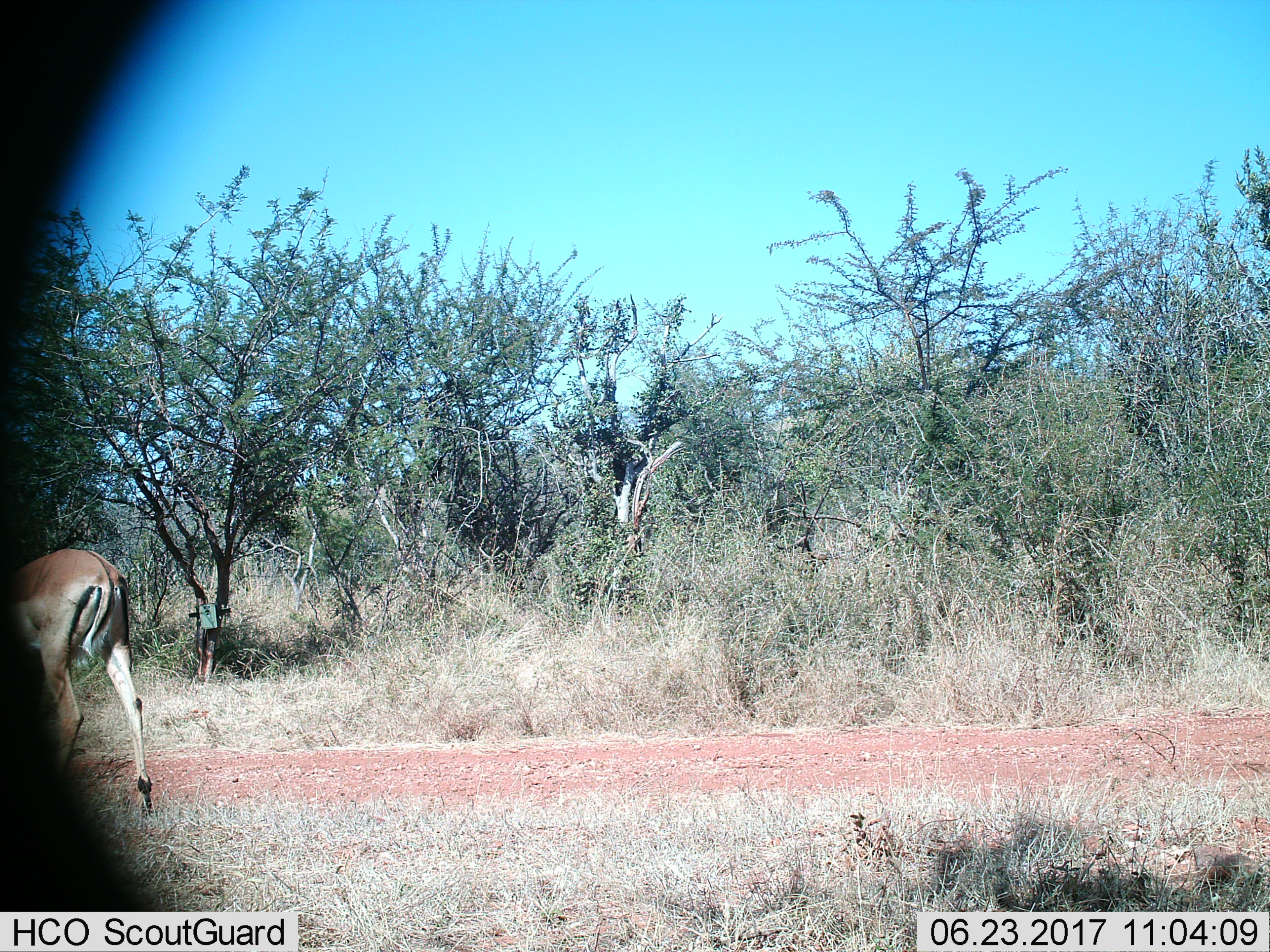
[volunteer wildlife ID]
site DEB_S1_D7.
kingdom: Animalia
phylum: Chordata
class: Mammalia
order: Artiodactyla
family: Bovidae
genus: Aepyceros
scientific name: Aepyceros melampus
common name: impala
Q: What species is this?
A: Impala (Aepyceros melampus).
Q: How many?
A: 1.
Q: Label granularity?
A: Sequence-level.